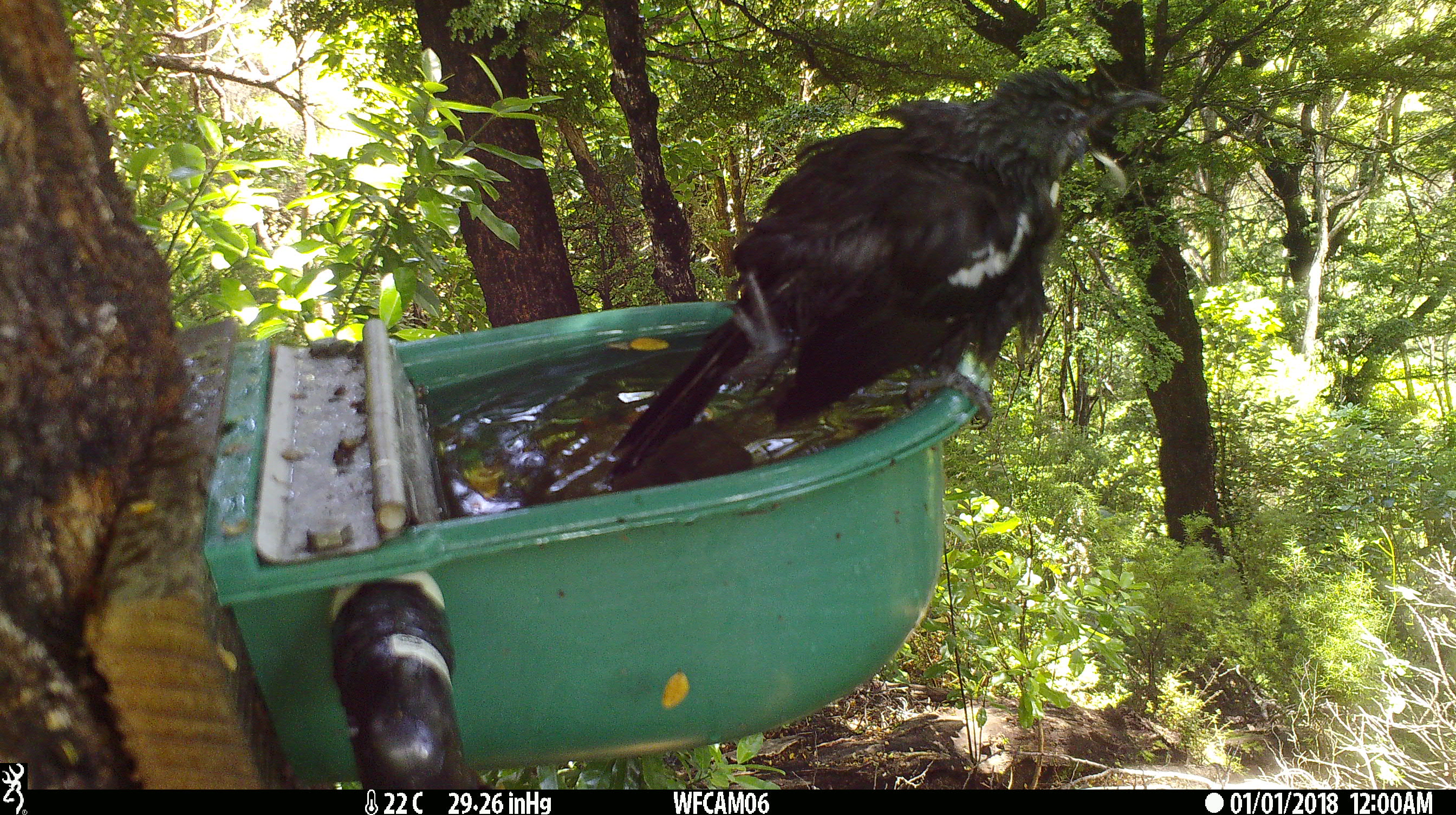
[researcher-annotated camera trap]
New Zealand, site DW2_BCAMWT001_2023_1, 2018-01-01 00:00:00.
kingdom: Animalia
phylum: Chordata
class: Aves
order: Passeriformes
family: Meliphagidae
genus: Prosthemadera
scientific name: Prosthemadera novaeseelandiae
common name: tui